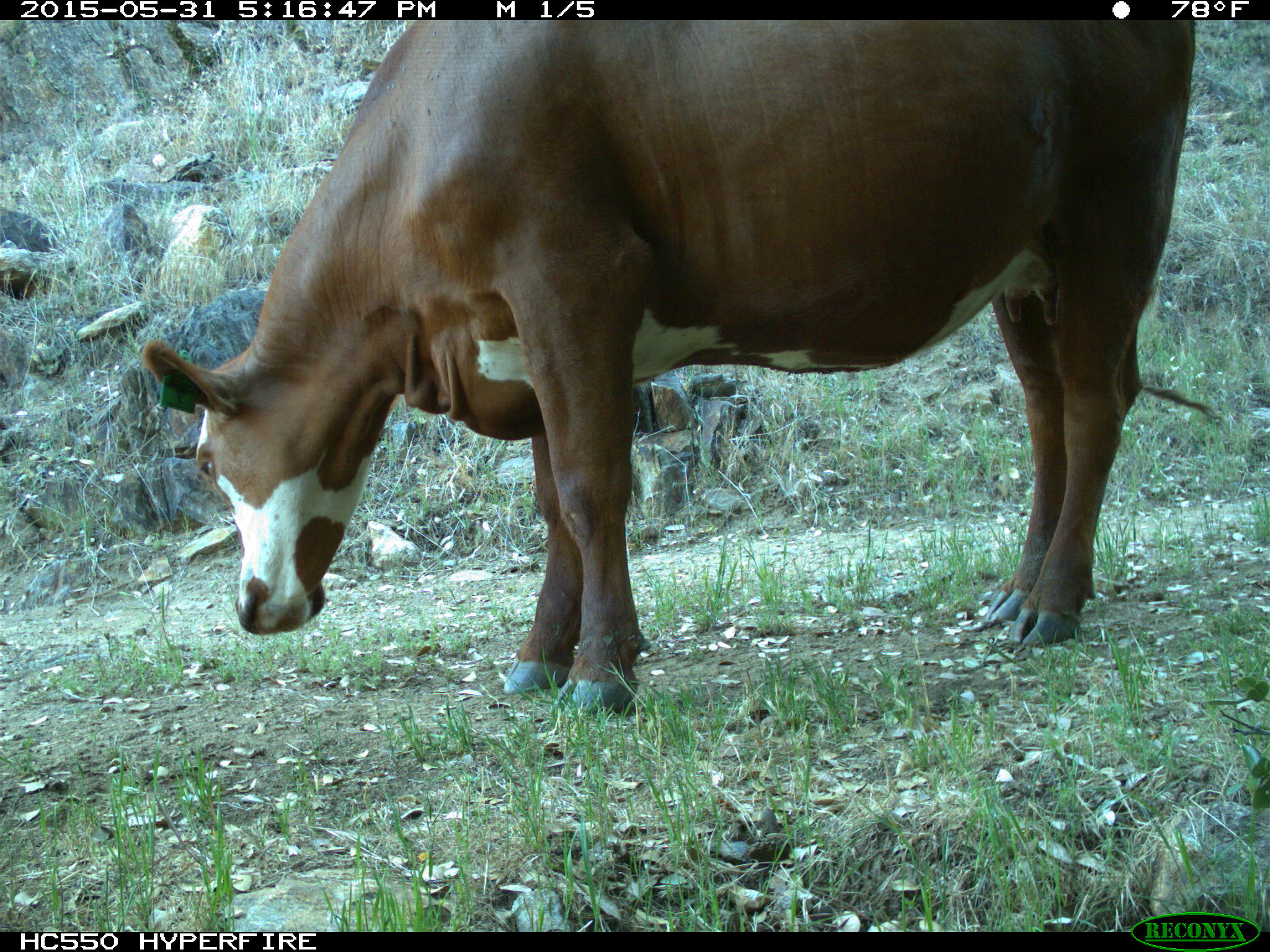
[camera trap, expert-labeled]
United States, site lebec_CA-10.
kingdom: Animalia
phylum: Chordata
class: Mammalia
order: Artiodactyla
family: Bovidae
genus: Bos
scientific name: Bos taurus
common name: domestic cow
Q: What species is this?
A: Bos taurus (domestic cow).